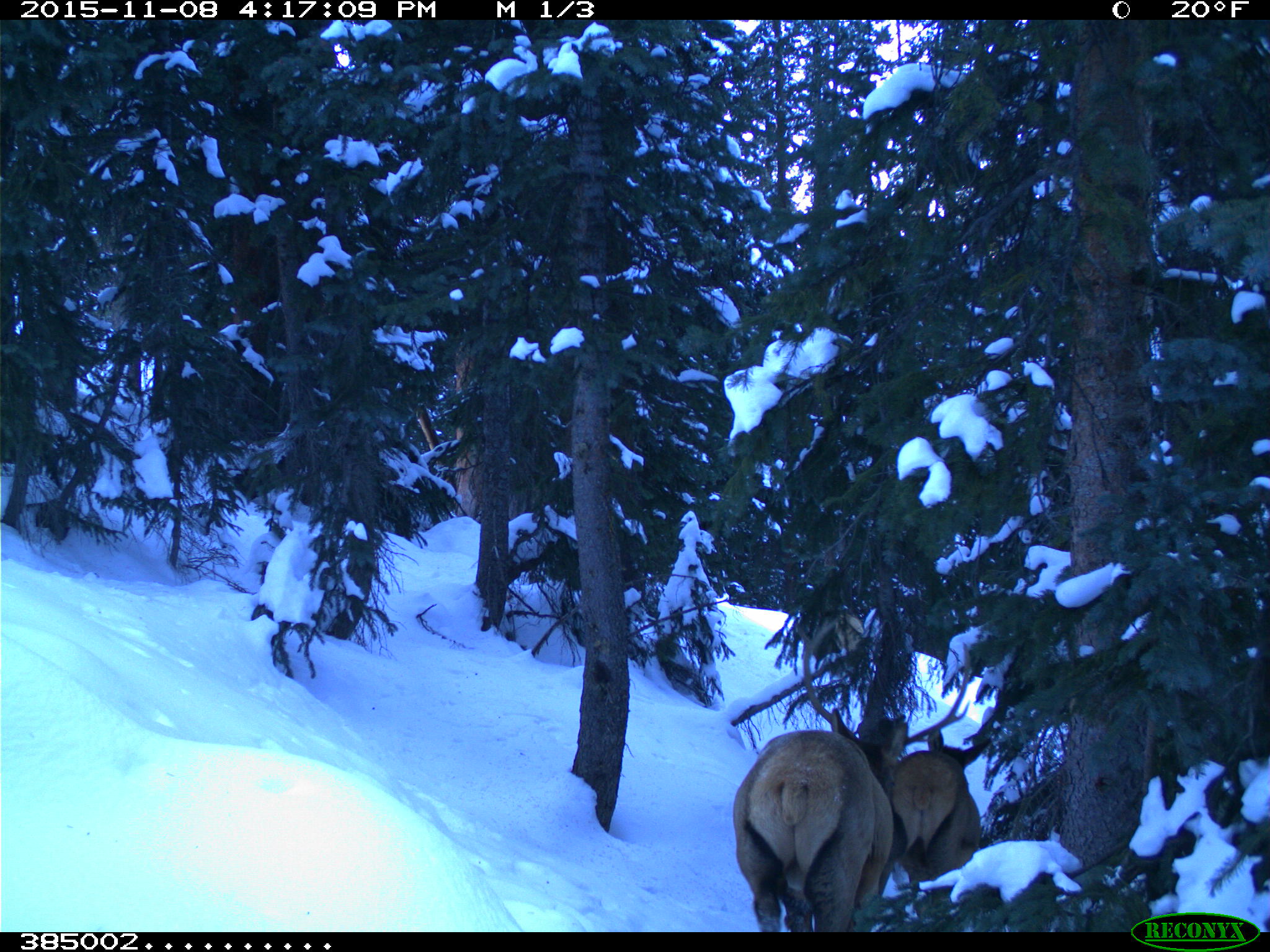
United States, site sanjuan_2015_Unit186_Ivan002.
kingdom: Animalia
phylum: Chordata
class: Mammalia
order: Artiodactyla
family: Cervidae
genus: Cervus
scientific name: Cervus elaphus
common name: red deer